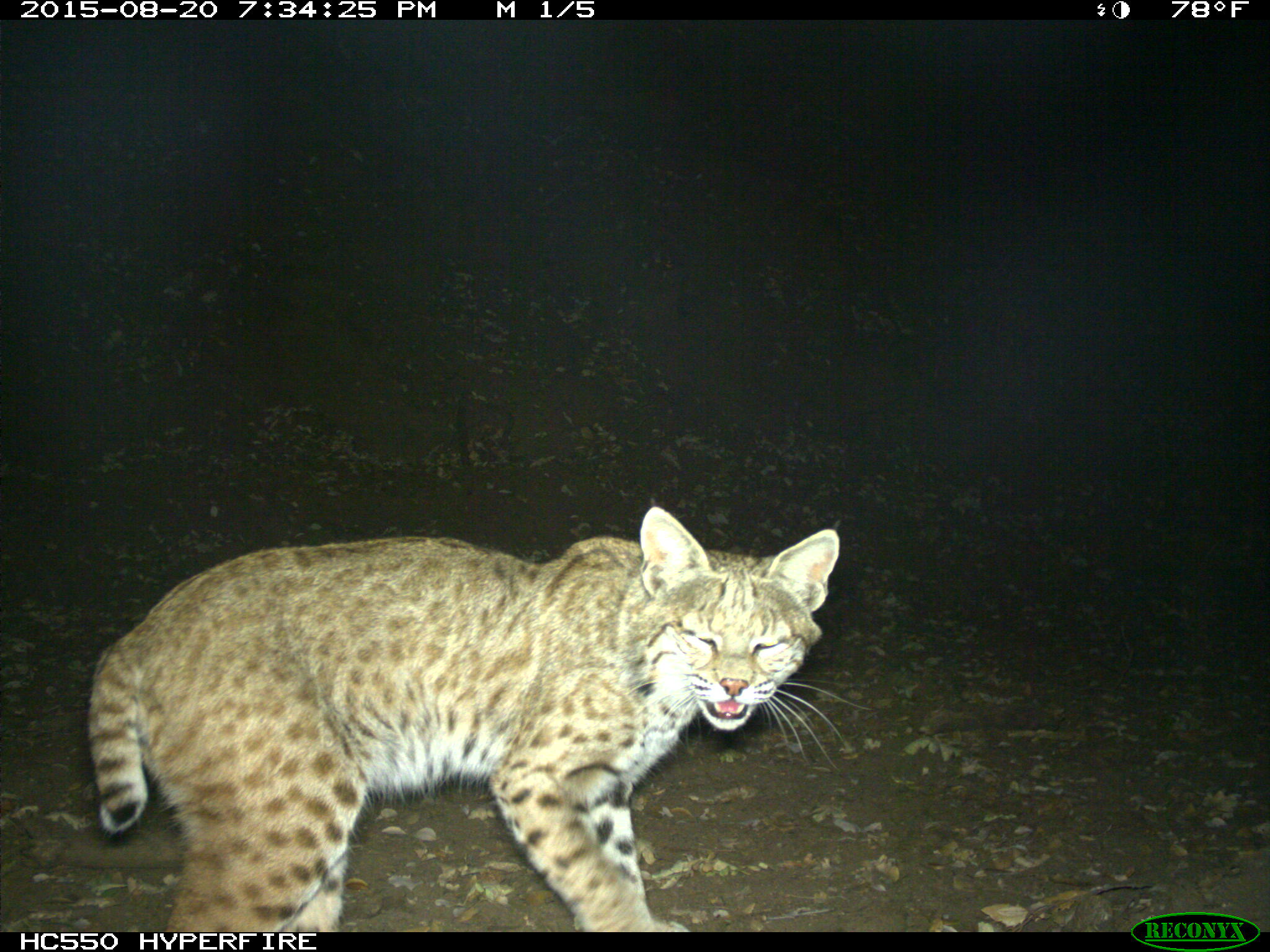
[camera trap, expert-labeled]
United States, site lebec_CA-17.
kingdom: Animalia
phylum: Chordata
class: Mammalia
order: Carnivora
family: Felidae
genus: Lynx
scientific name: Lynx rufus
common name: bobcat